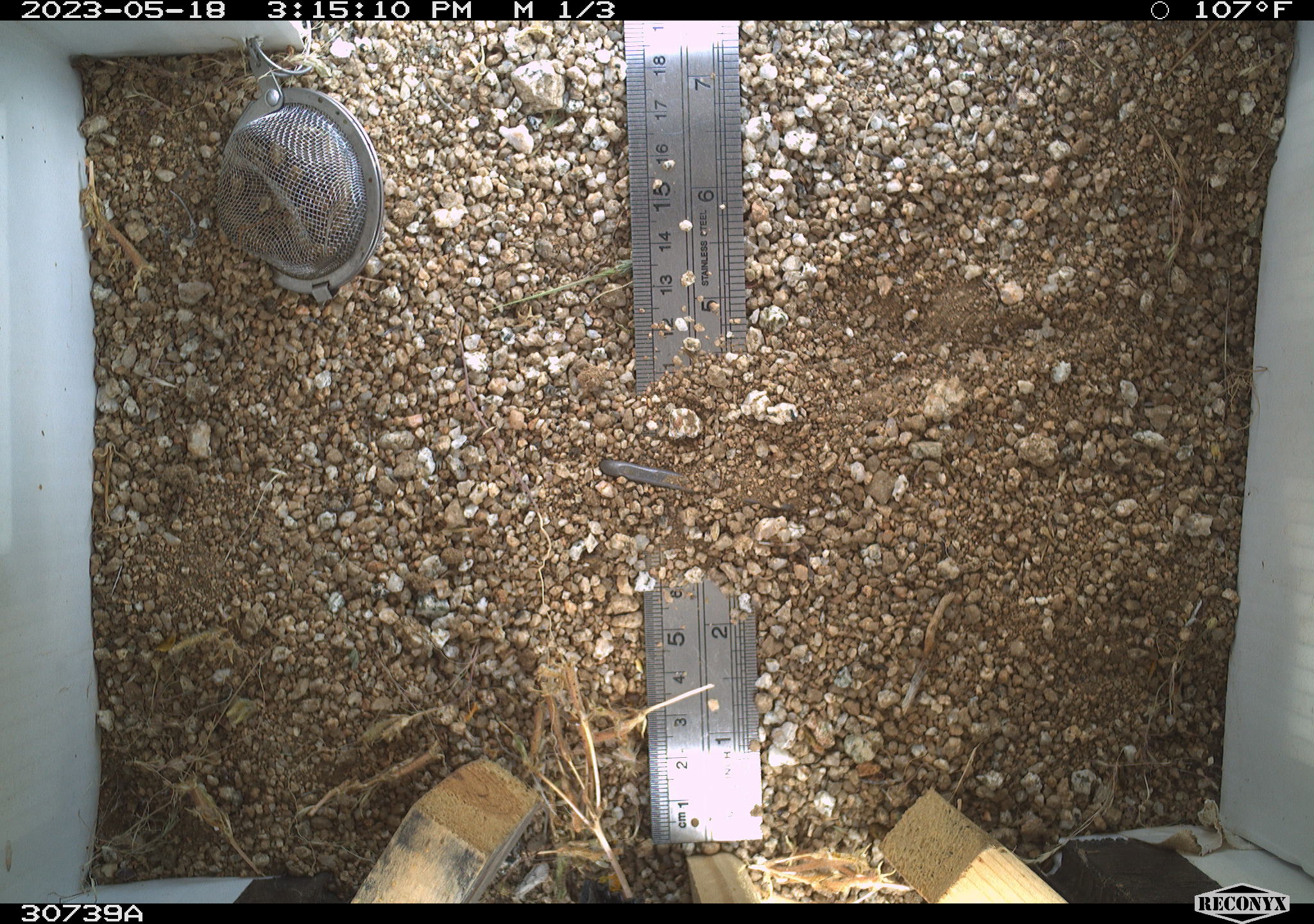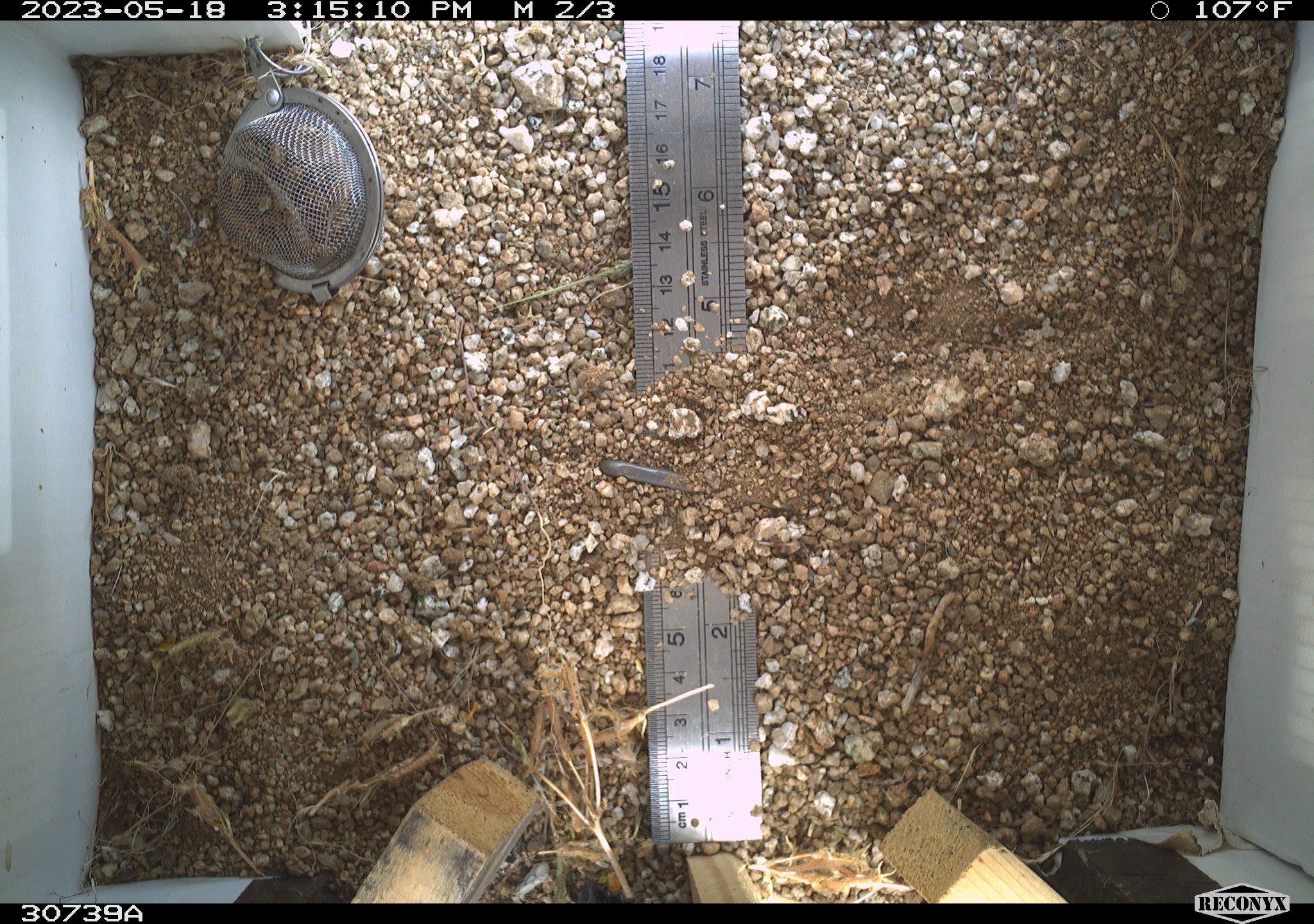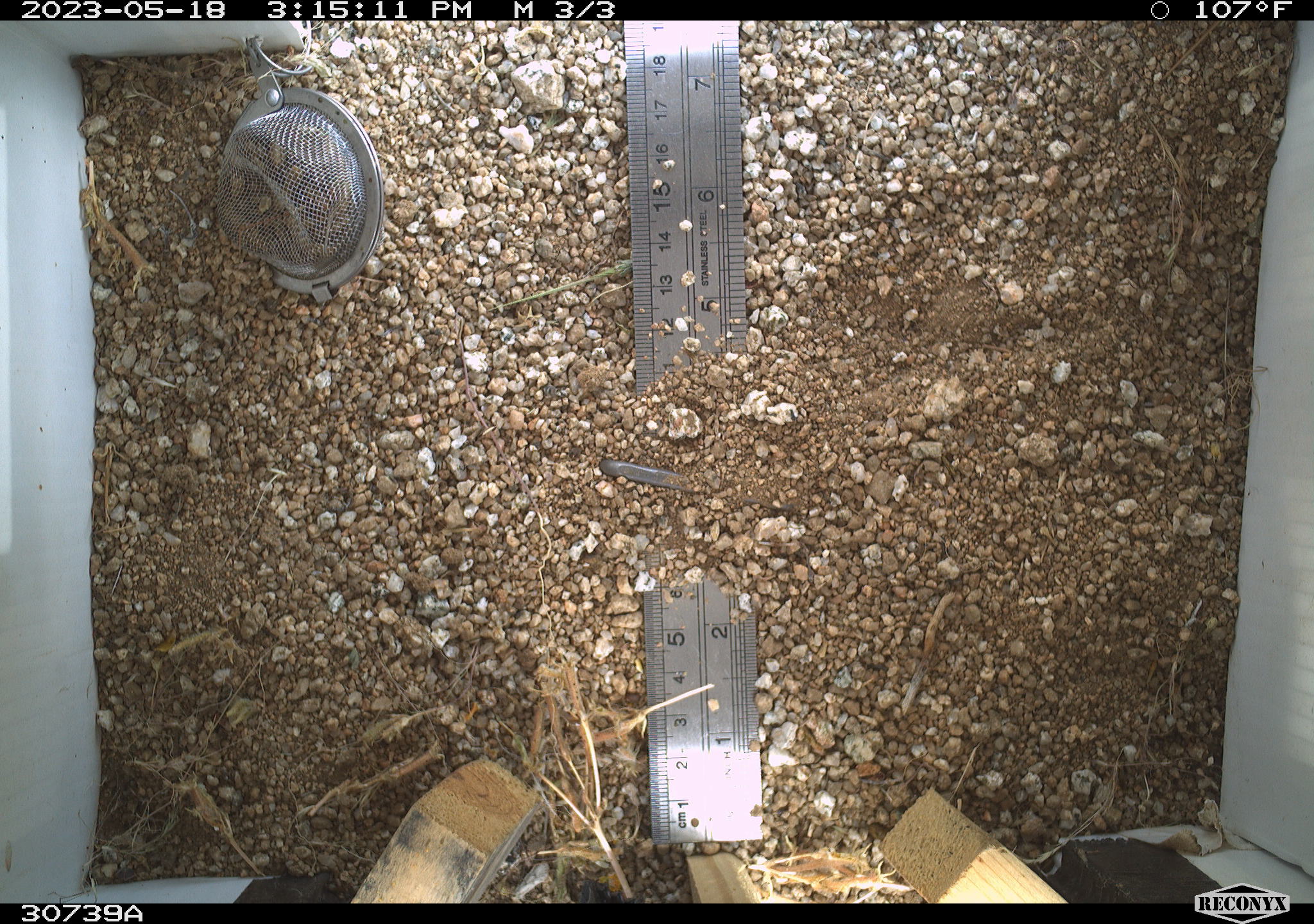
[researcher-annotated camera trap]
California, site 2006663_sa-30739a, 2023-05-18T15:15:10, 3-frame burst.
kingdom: Animalia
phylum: Chordata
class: Mammalia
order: Rodentia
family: Sciuridae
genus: Ammospermophilus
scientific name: Ammospermophilus leucurus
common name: white-tailed antelope squirrel